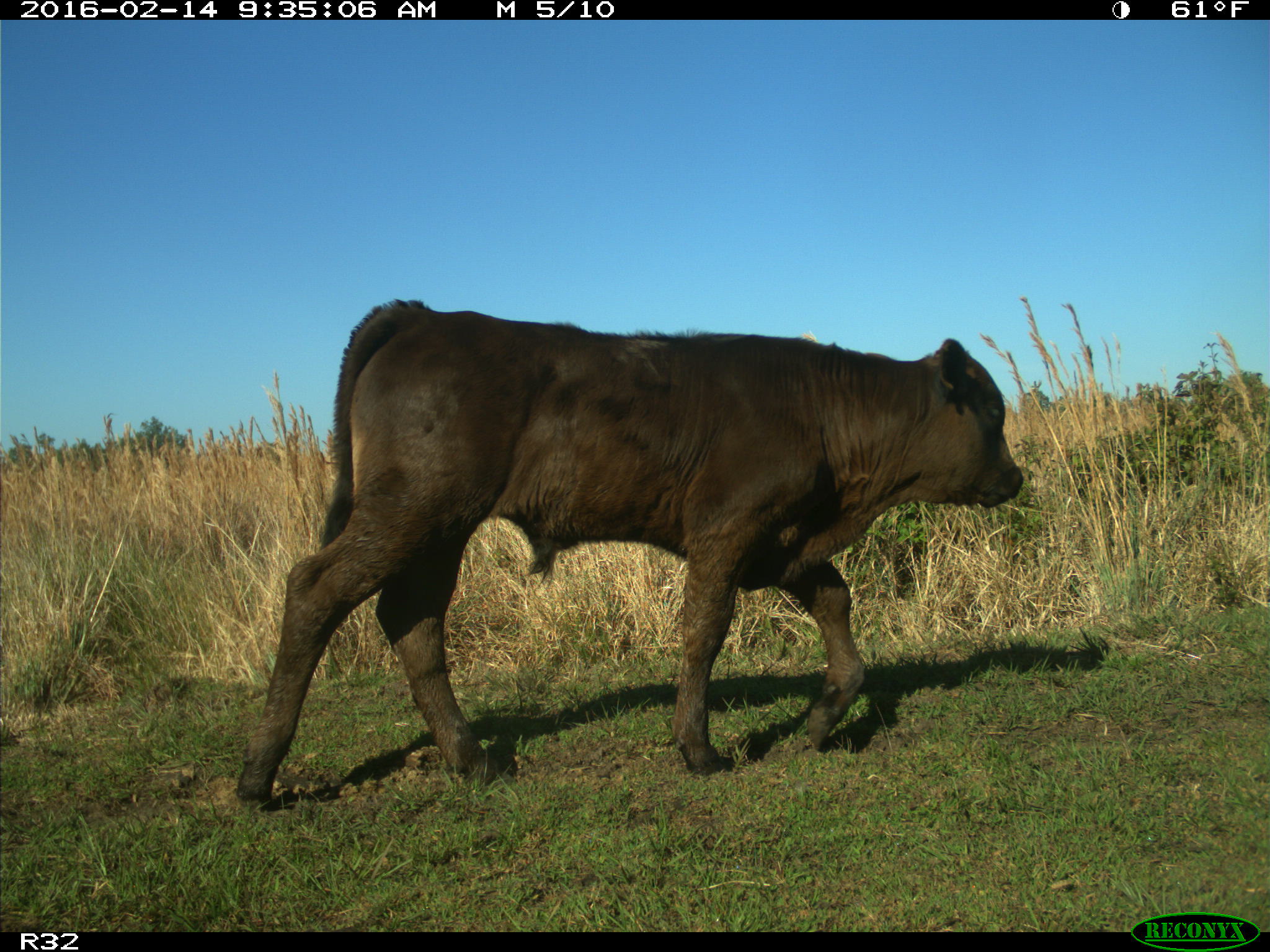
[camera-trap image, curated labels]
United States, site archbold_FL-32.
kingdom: Animalia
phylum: Chordata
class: Mammalia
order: Artiodactyla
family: Bovidae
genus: Bos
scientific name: Bos taurus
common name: domestic cow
Bos taurus (domestic cow).